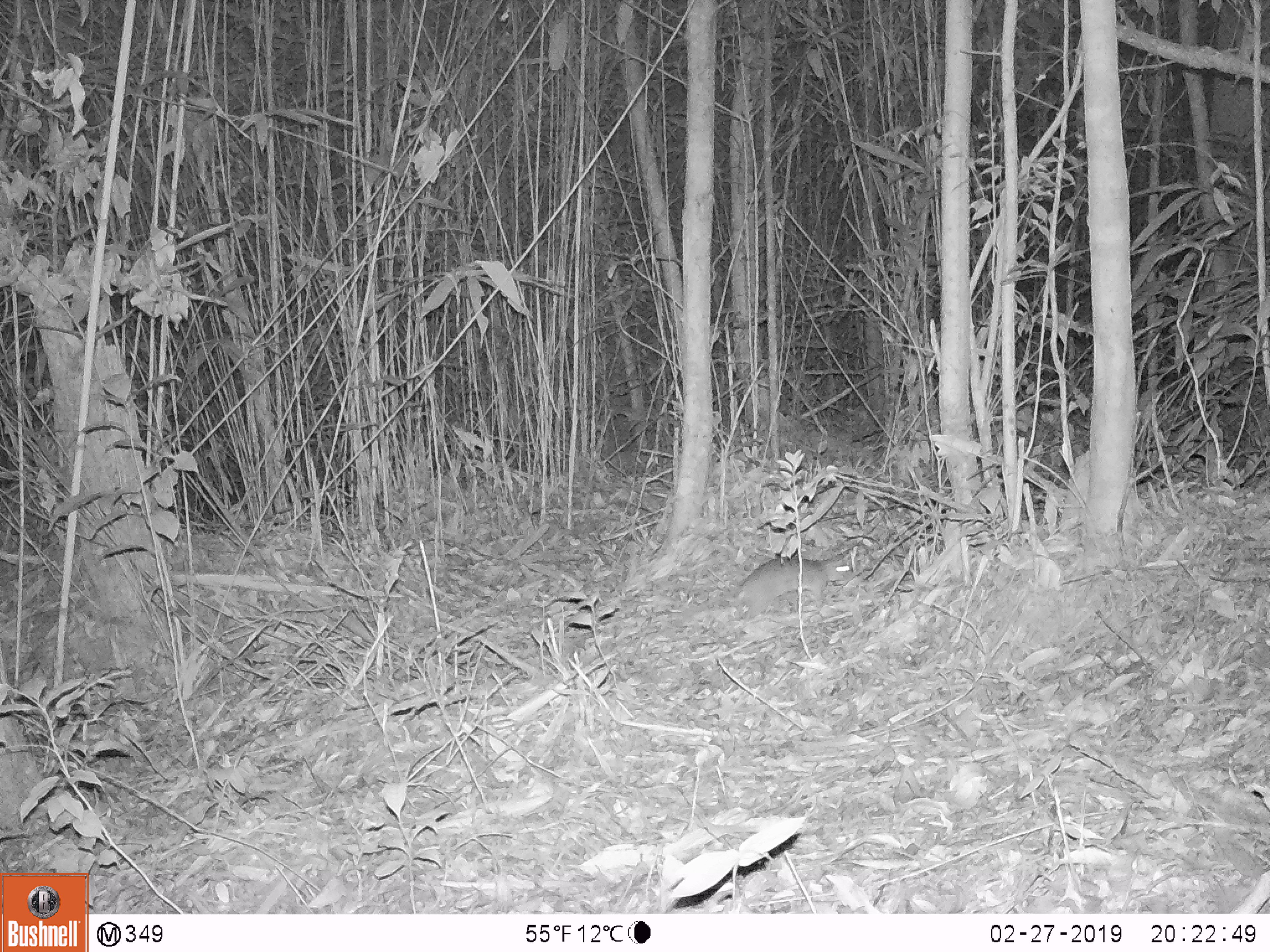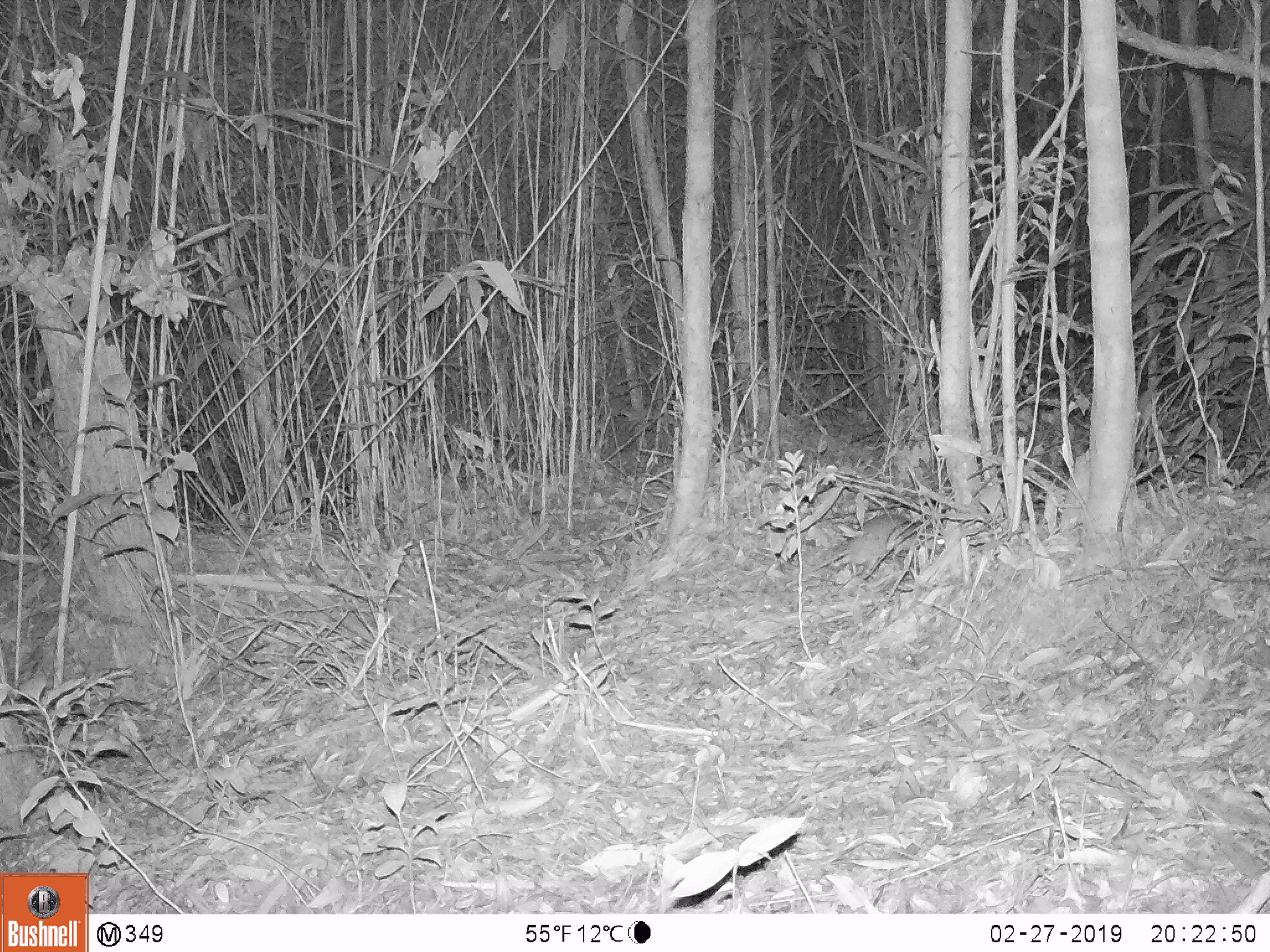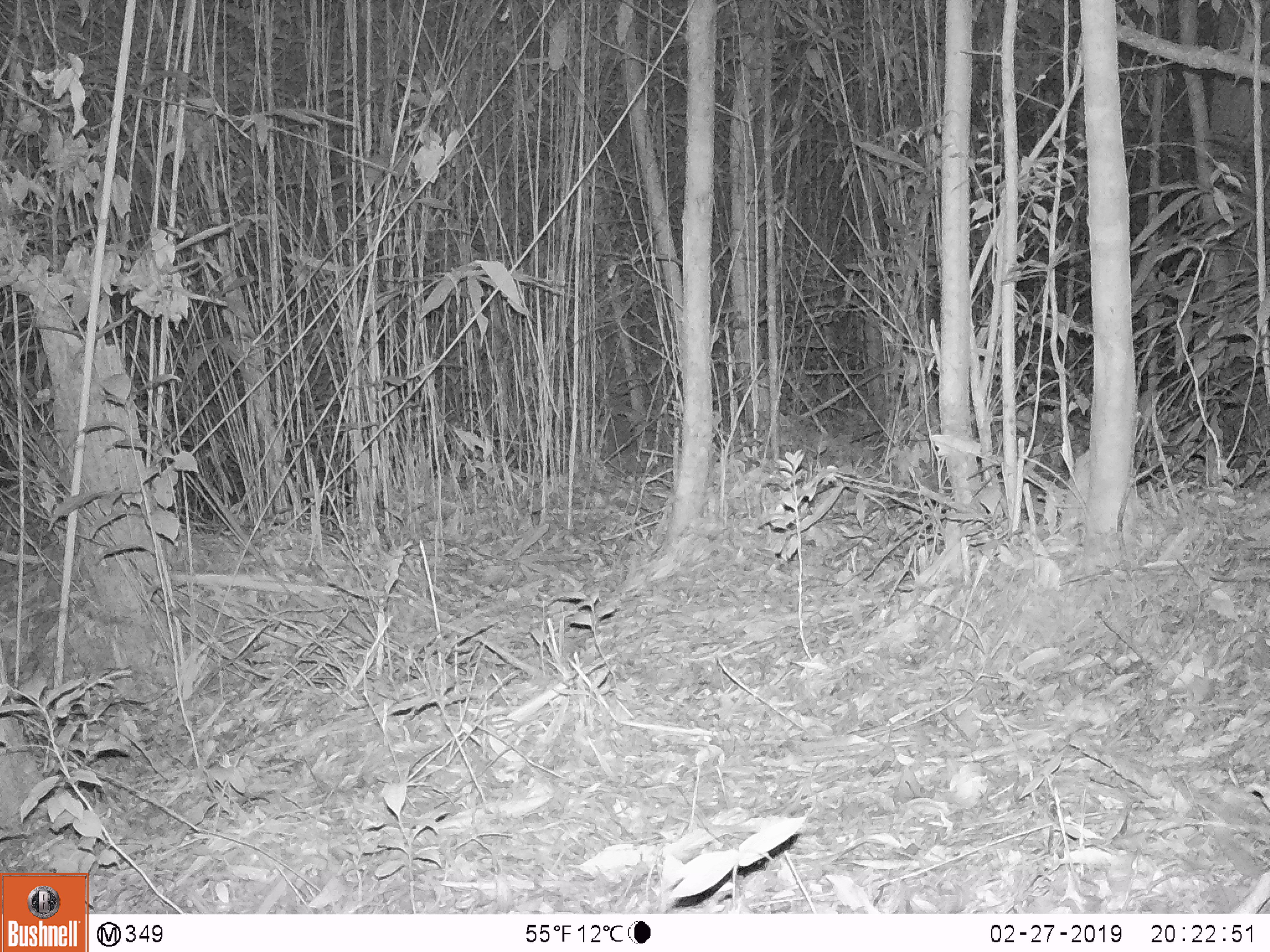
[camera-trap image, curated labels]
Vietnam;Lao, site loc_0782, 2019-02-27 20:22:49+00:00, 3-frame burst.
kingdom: Animalia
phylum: Chordata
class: Mammalia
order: Rodentia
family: Muridae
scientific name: Muridae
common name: old-world mice and rats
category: unidentified murid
Unidentified murid (old-world mice and rats) (Muridae). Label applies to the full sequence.